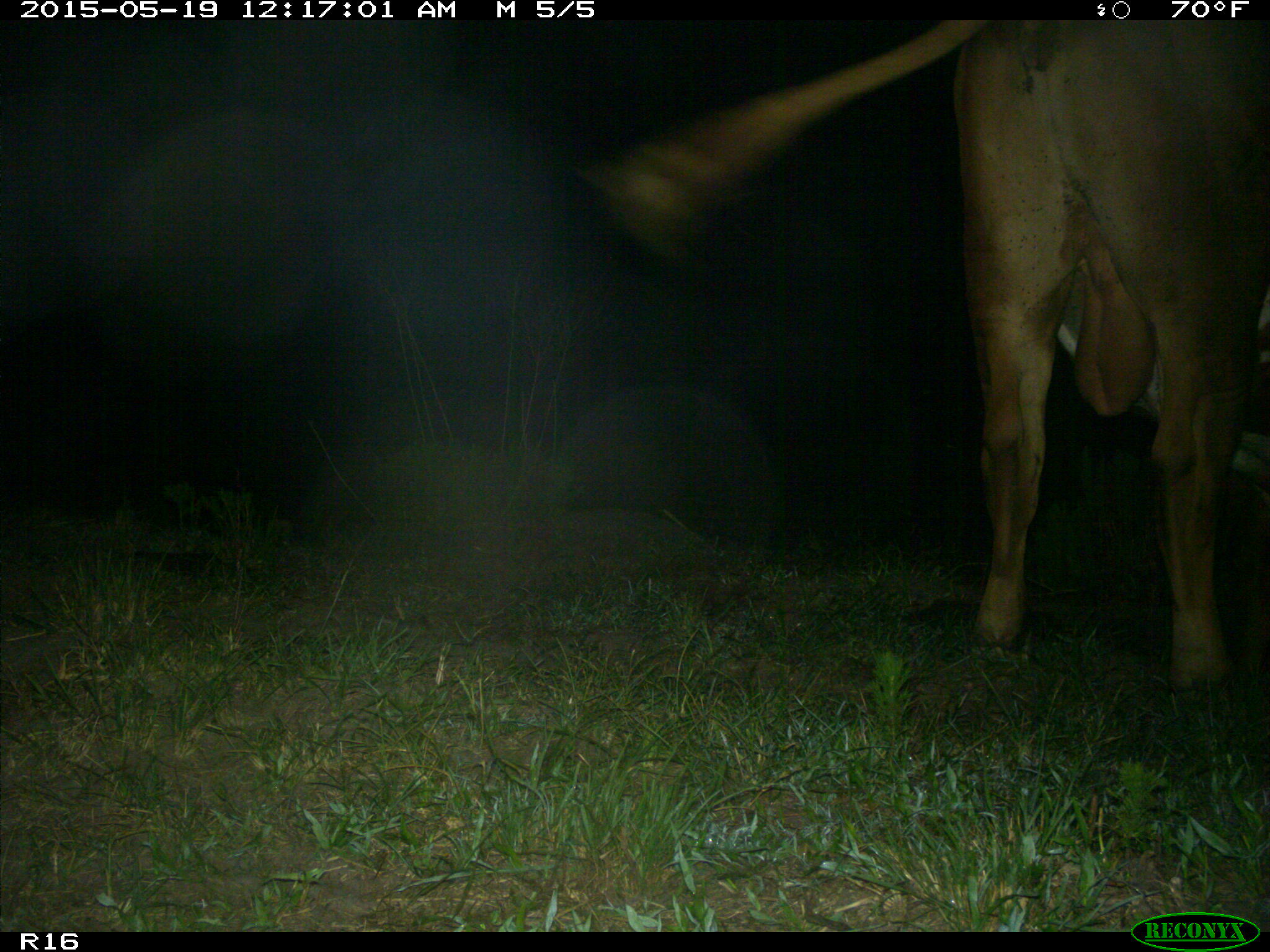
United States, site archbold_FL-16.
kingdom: Animalia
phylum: Chordata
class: Mammalia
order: Artiodactyla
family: Bovidae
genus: Bos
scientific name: Bos taurus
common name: domestic cow